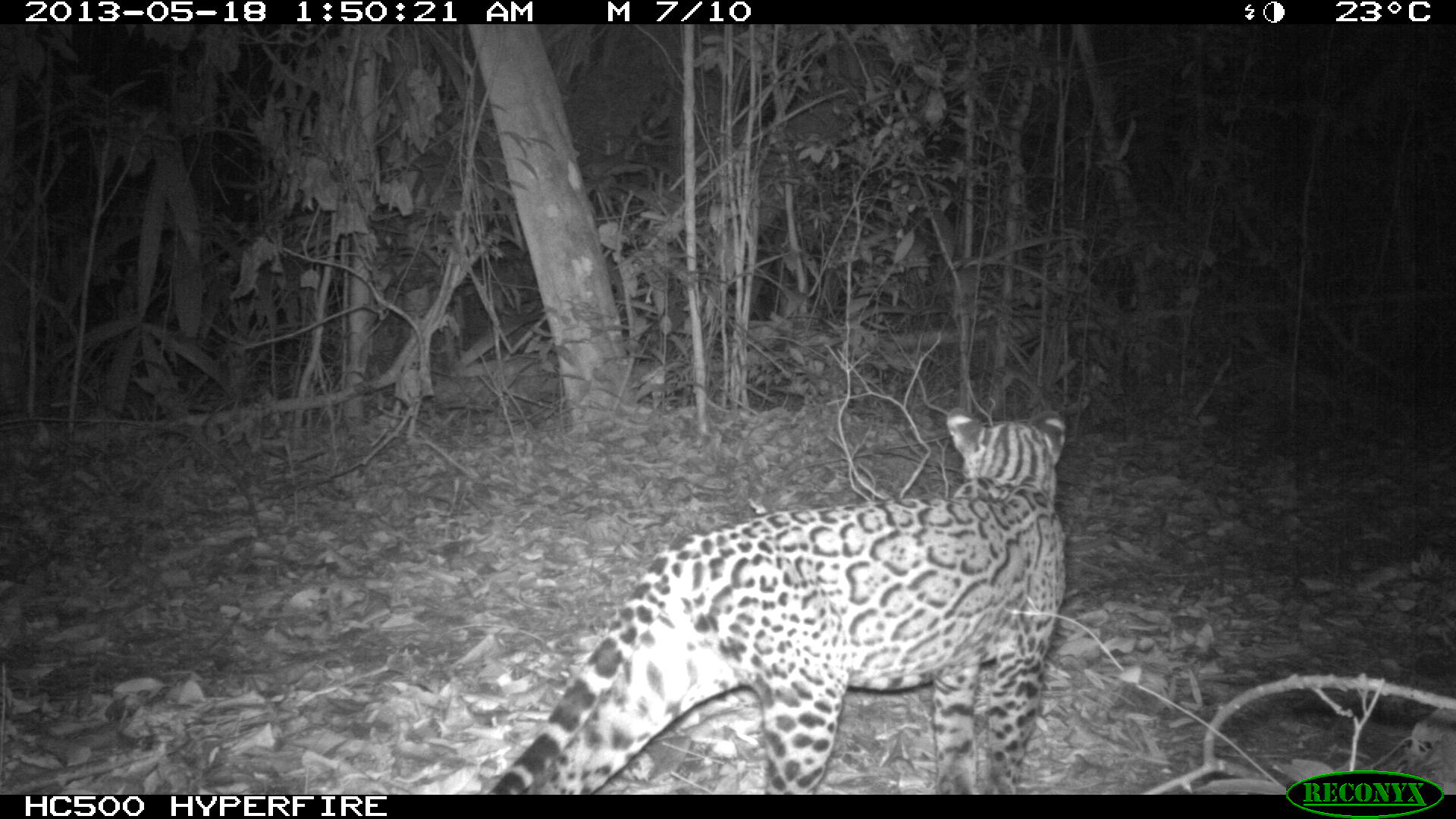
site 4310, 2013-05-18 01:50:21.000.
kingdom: Animalia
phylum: Chordata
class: Mammalia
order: Carnivora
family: Felidae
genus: Leopardus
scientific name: Leopardus pardalis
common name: ocelot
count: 1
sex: female